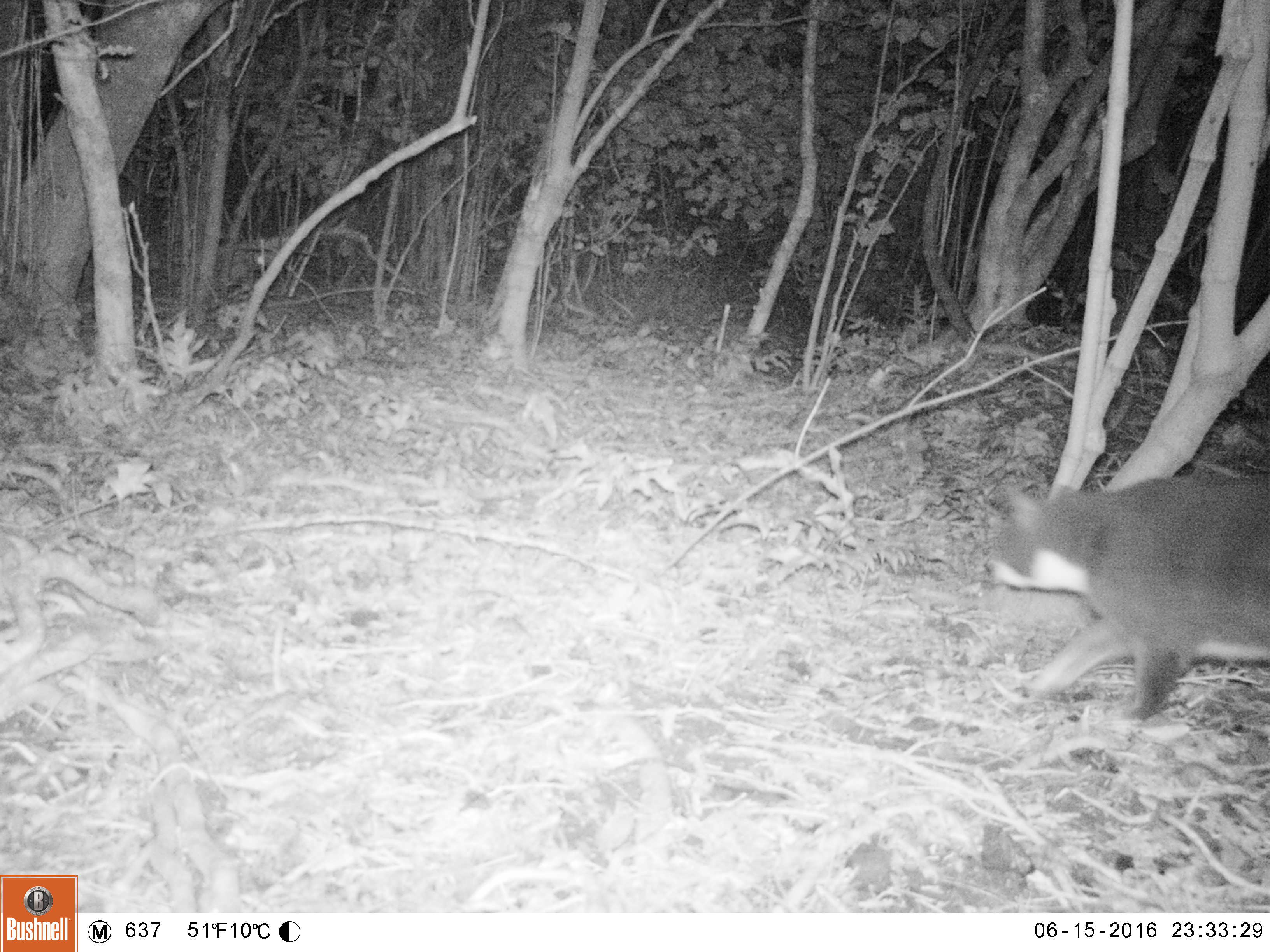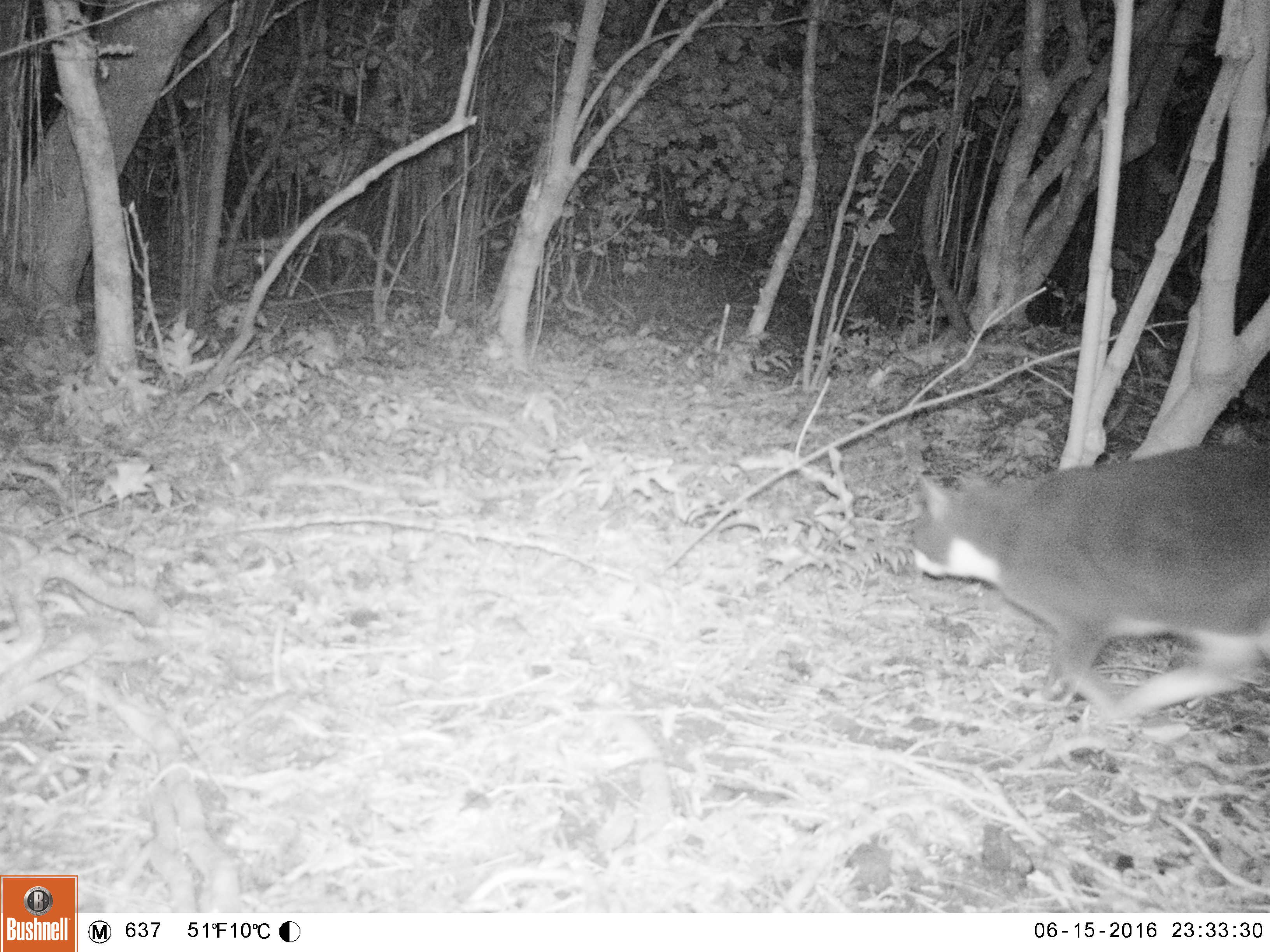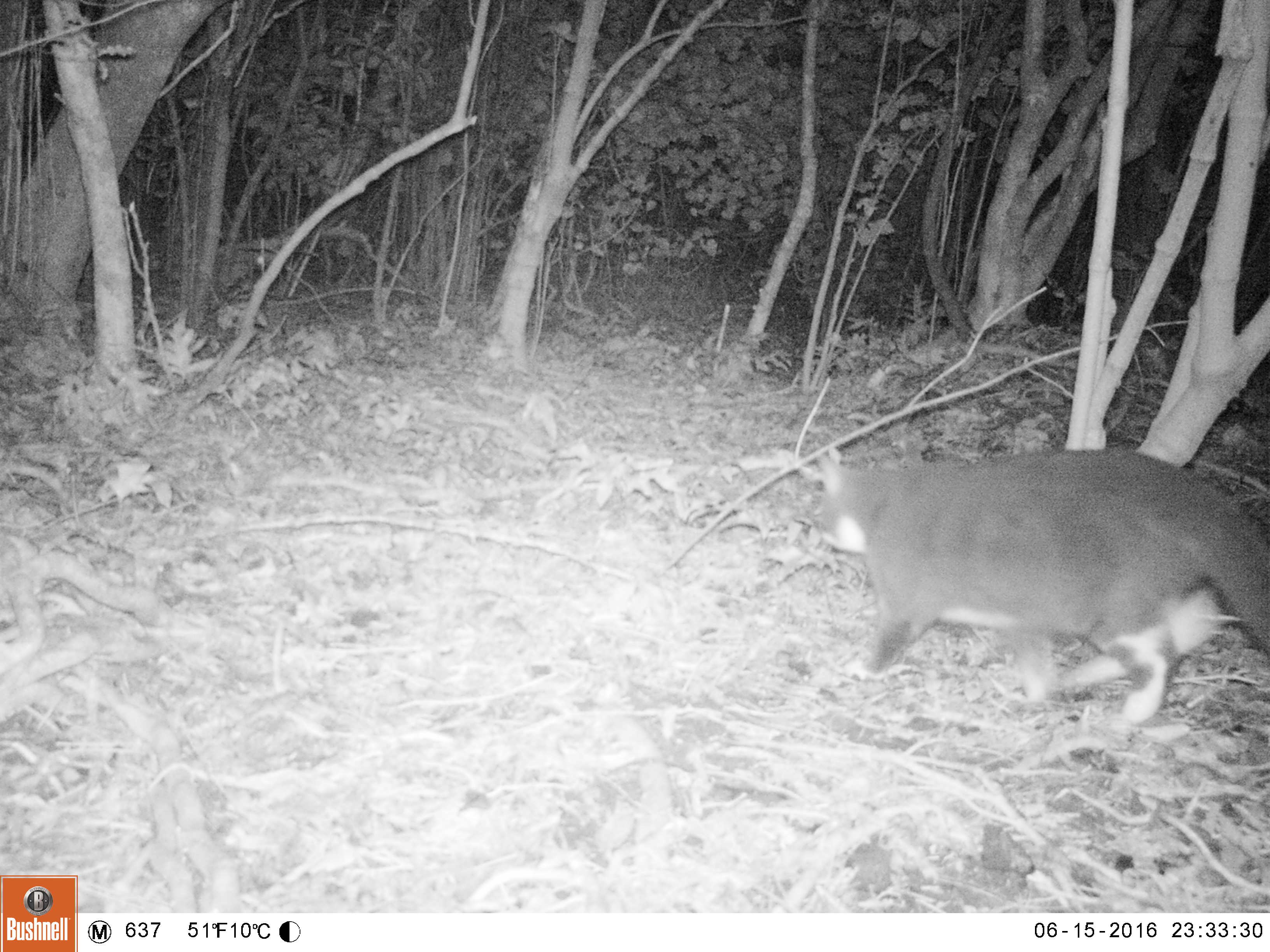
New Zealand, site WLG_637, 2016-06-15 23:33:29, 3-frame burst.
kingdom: Animalia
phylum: Chordata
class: Mammalia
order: Carnivora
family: Felidae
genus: Felis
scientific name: Felis catus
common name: domestic cat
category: cat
Cat (domestic cat) (Felis catus).